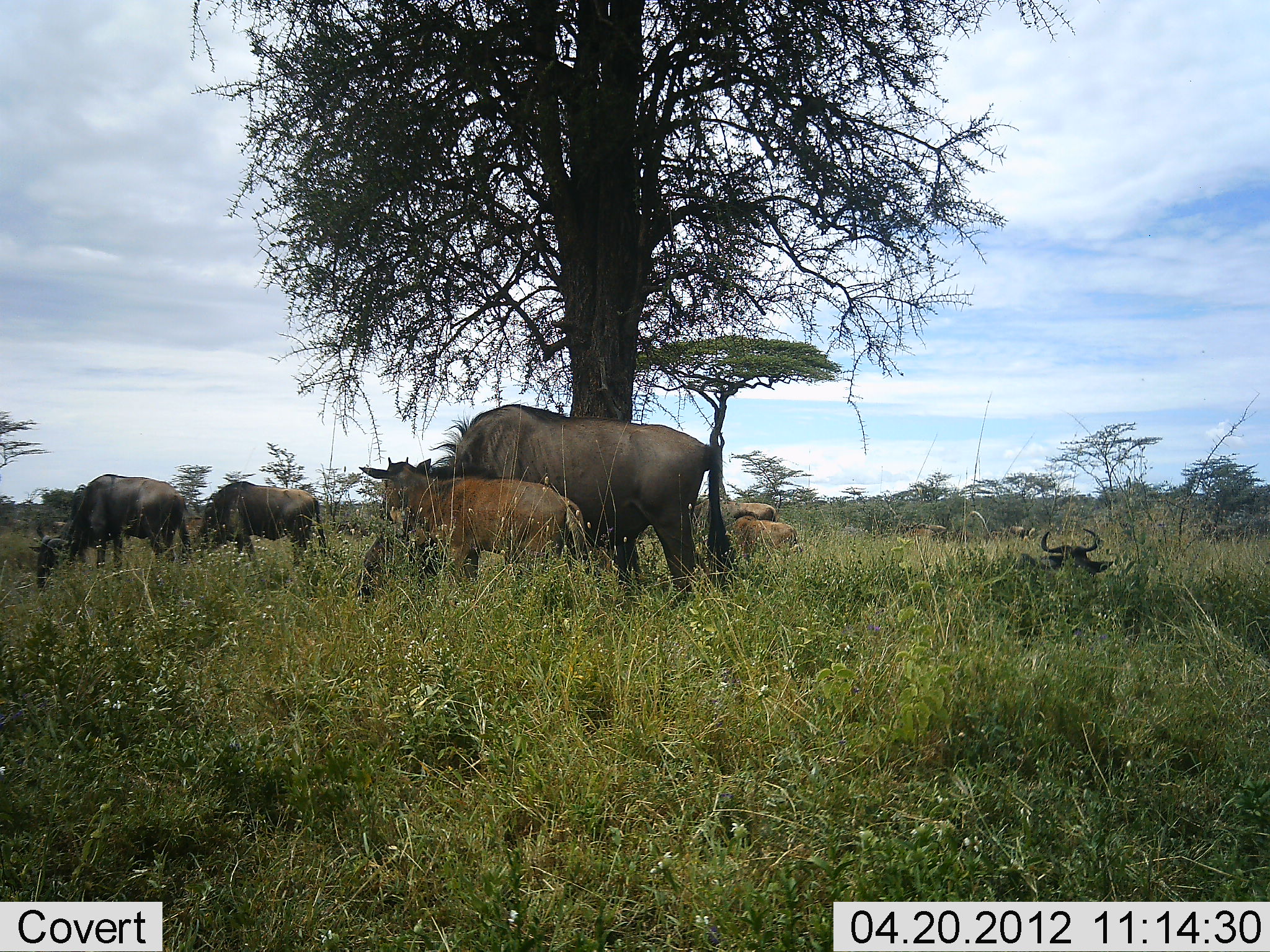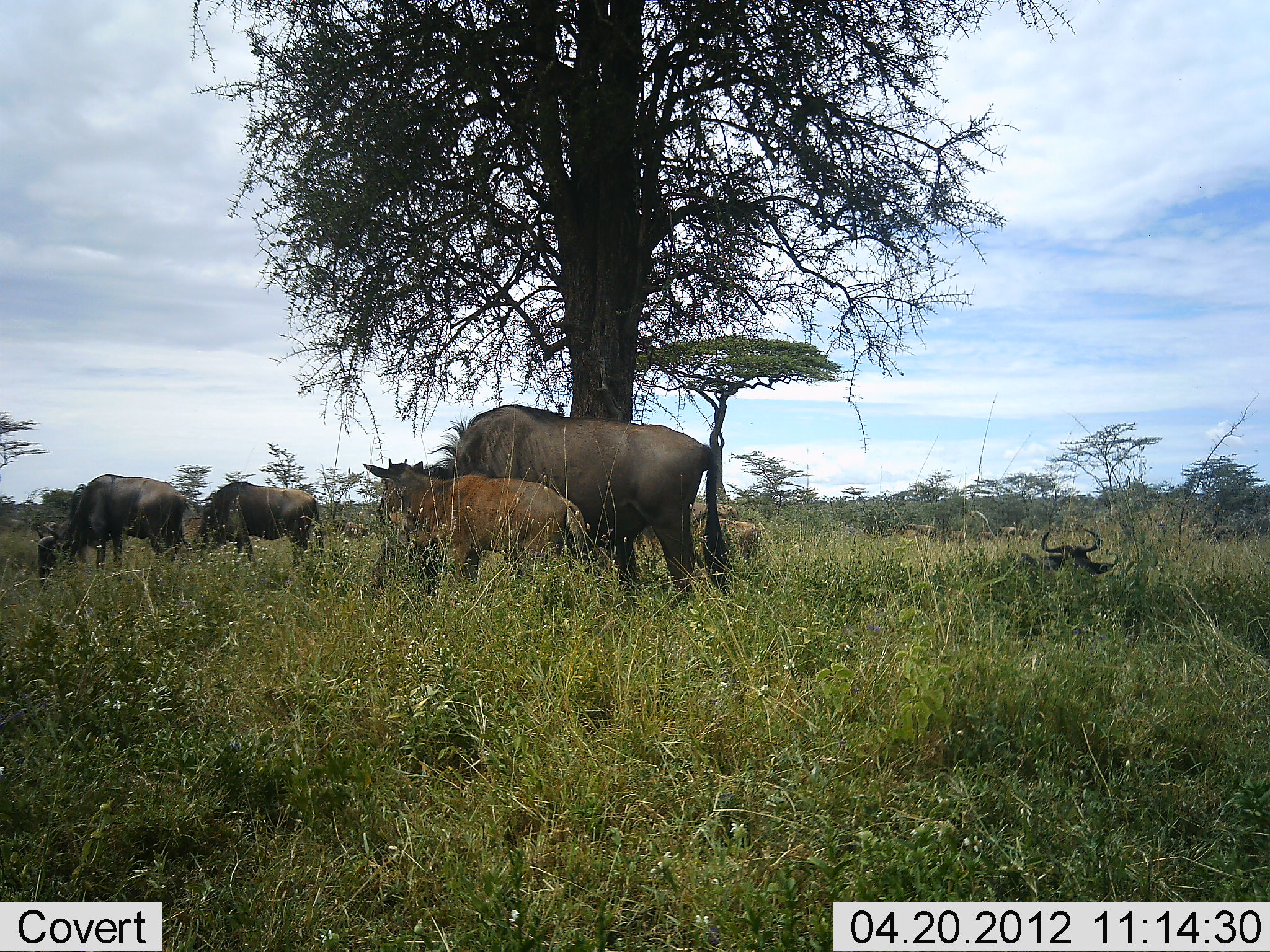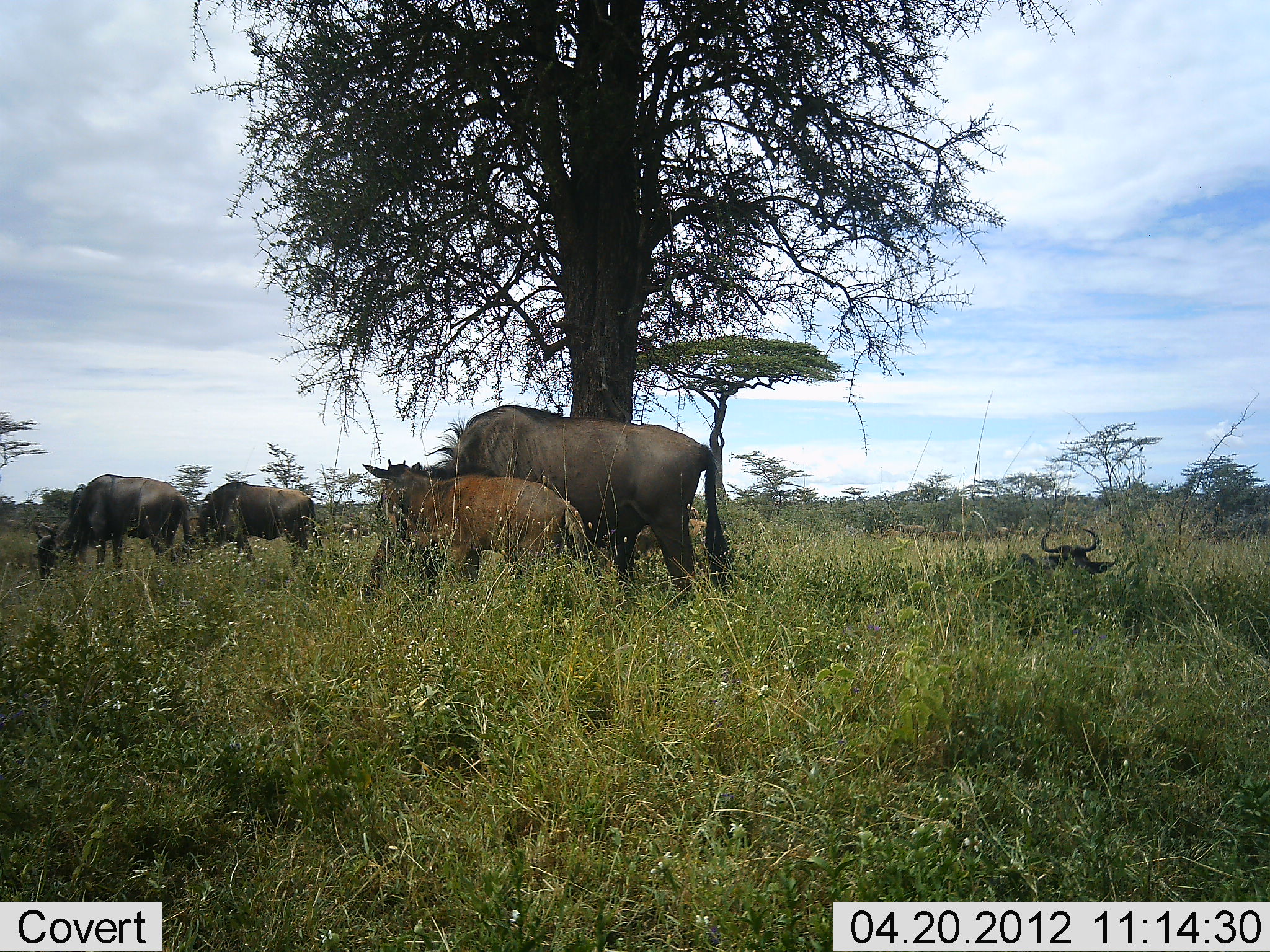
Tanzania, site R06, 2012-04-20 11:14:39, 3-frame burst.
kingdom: Animalia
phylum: Chordata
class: Mammalia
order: Artiodactyla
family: Bovidae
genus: Connochaetes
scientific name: Connochaetes taurinus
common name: blue wildebeest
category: wildebeest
Wildebeest (blue wildebeest) (Connochaetes taurinus), count 7. Behavior (volunteer vote fractions): standing 36%, resting 64%, moving 45%, interacting 0%. Young present (vote fraction): 82%. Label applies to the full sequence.